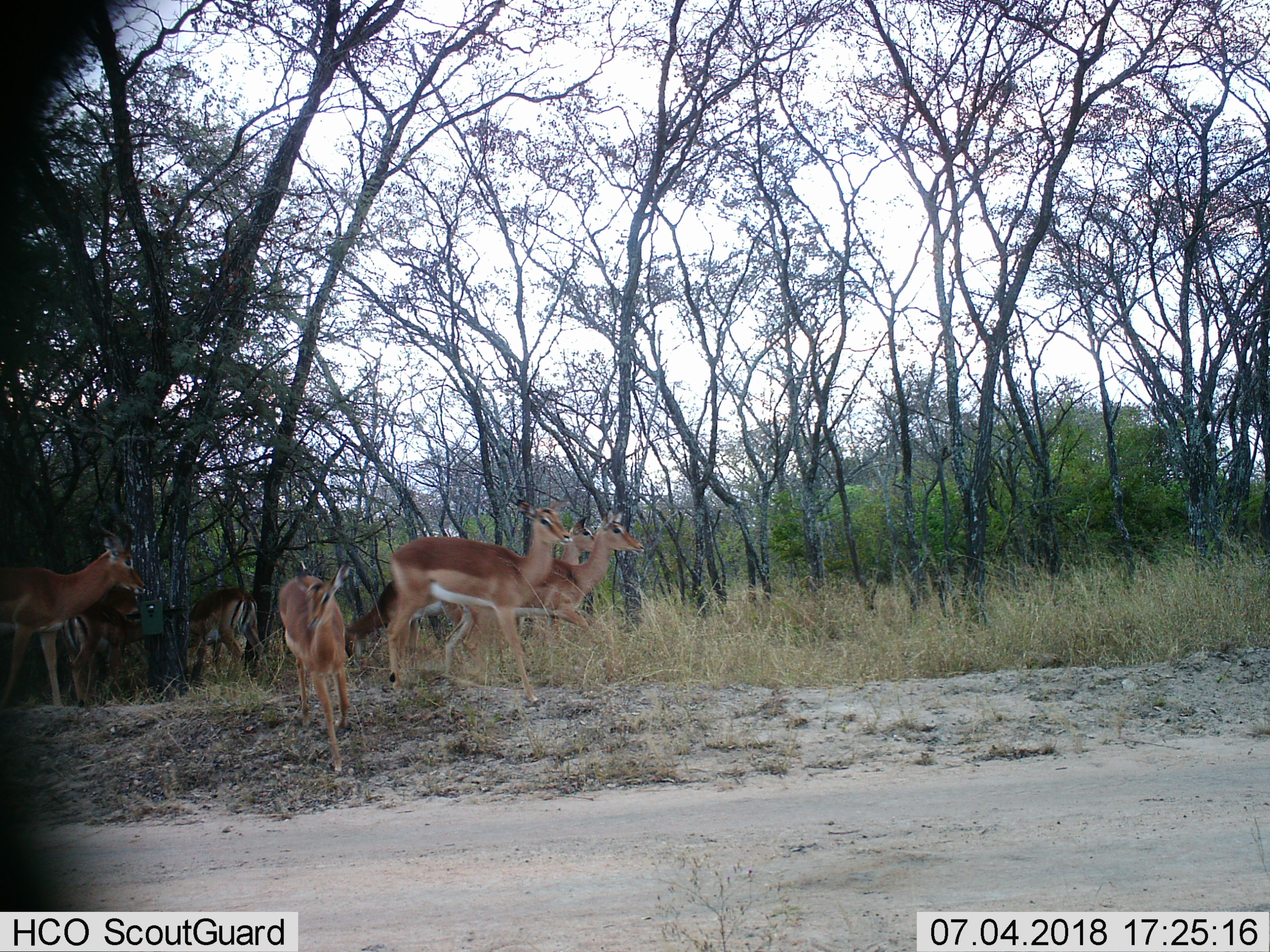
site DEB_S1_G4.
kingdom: Animalia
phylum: Chordata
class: Mammalia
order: Artiodactyla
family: Bovidae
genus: Aepyceros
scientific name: Aepyceros melampus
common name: impala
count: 7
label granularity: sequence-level